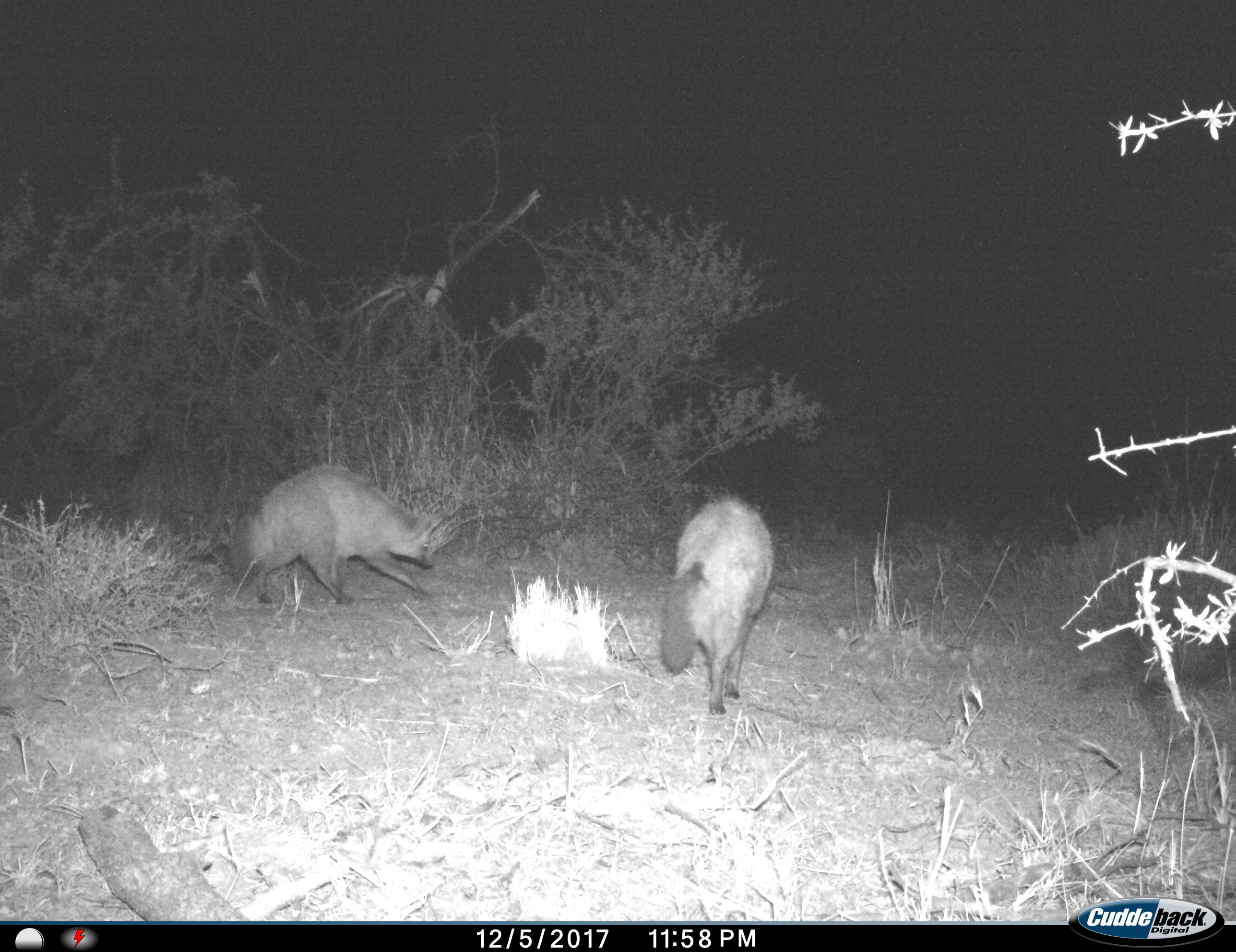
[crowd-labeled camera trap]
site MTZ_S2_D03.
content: unidentified animal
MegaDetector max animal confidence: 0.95